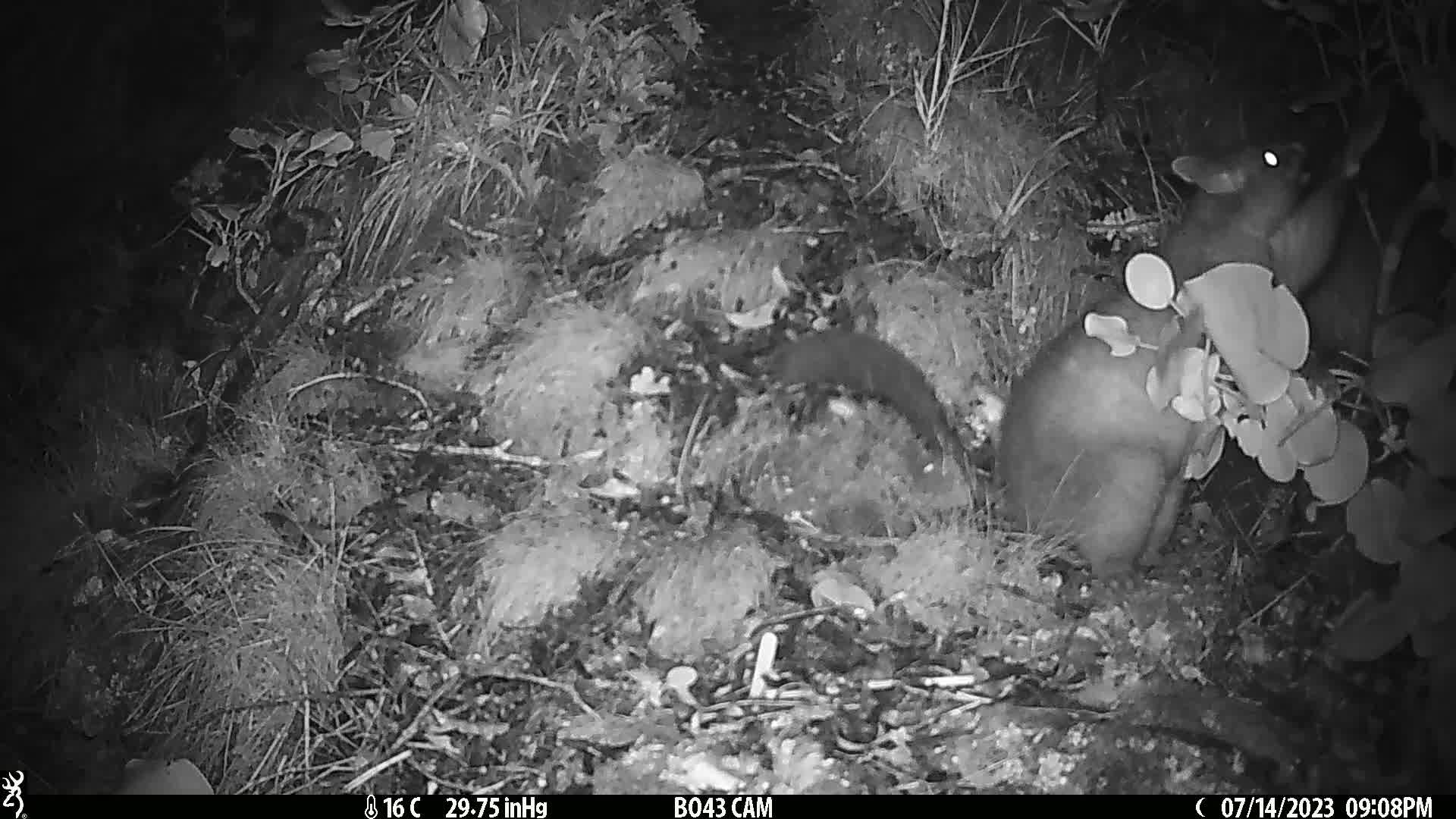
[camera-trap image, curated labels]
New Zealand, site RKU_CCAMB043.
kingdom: Animalia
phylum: Chordata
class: Mammalia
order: Diprotodontia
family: Phalangeridae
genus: Trichosurus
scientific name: Trichosurus vulpecula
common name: common brushtail possum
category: possum